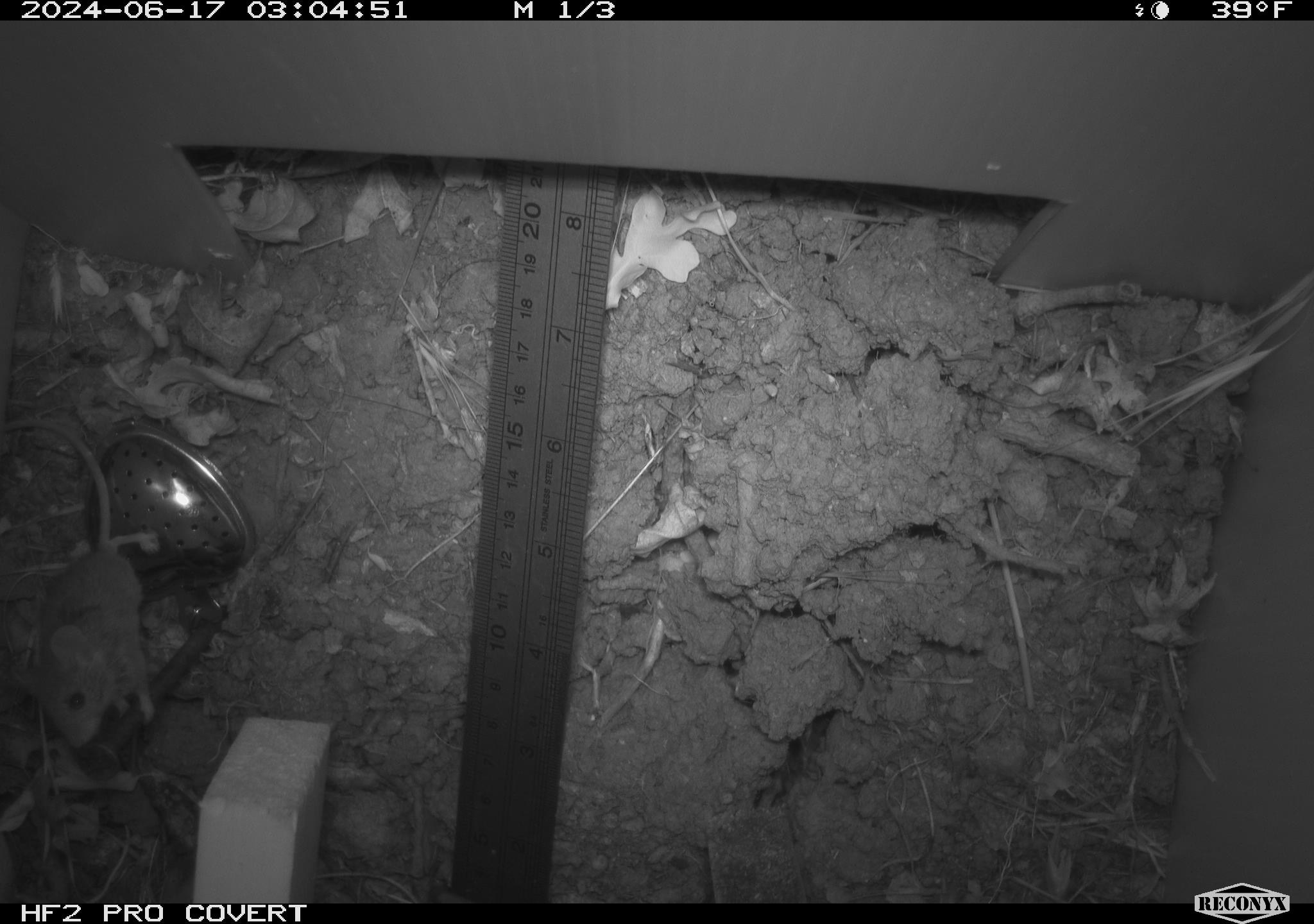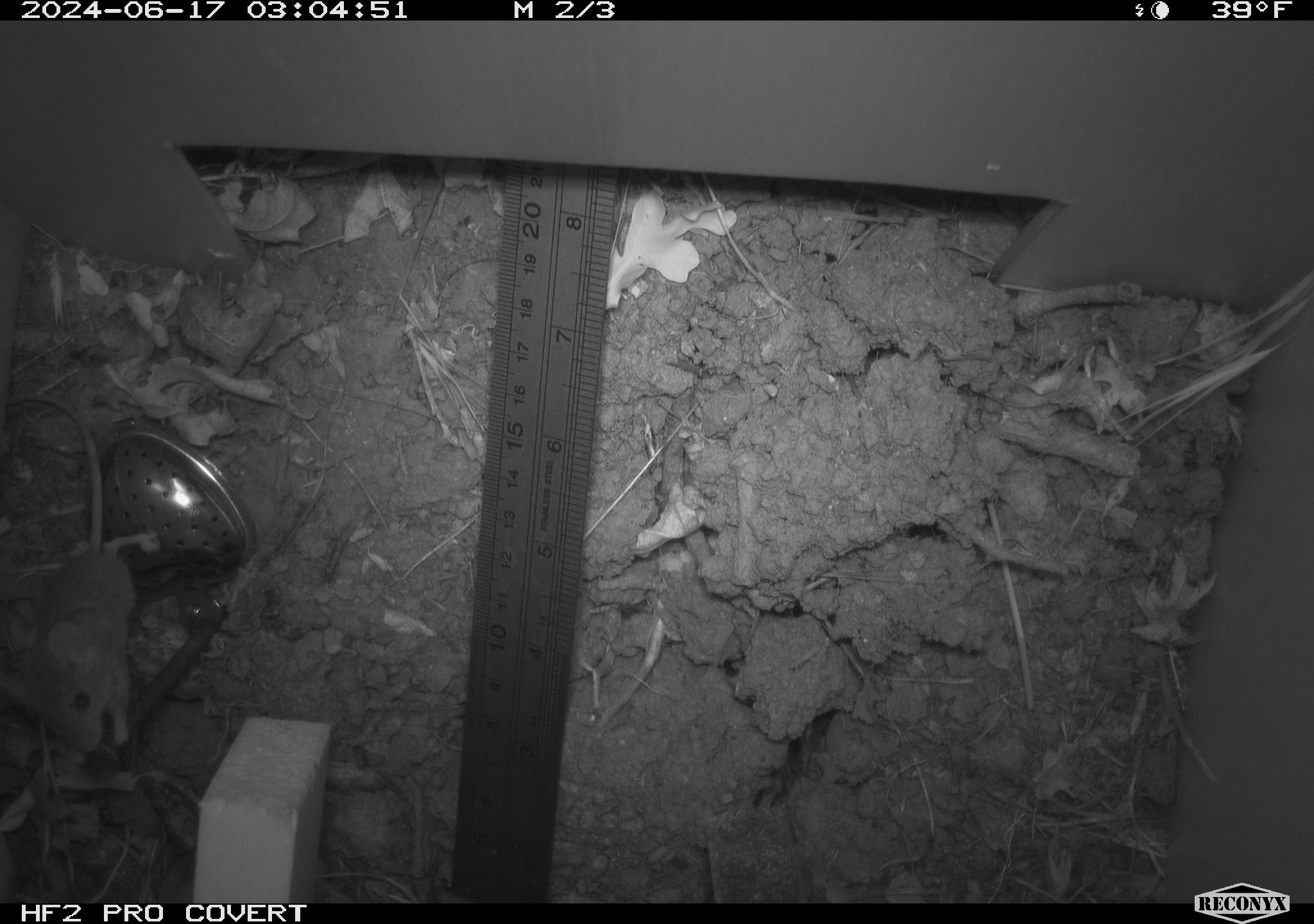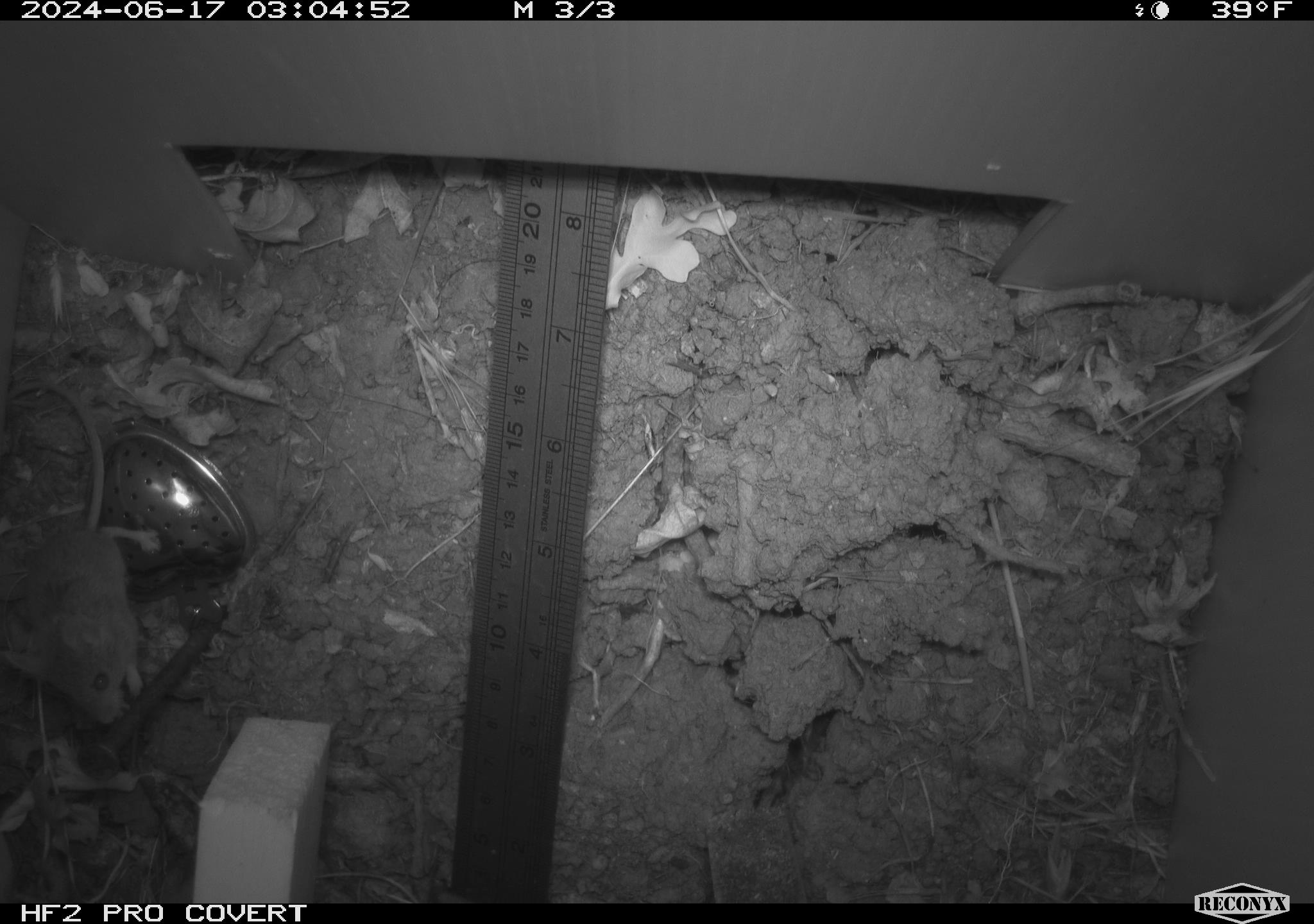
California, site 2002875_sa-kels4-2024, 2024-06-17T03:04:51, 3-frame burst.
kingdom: Animalia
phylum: Chordata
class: Mammalia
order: Rodentia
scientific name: Rodentia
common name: rodent